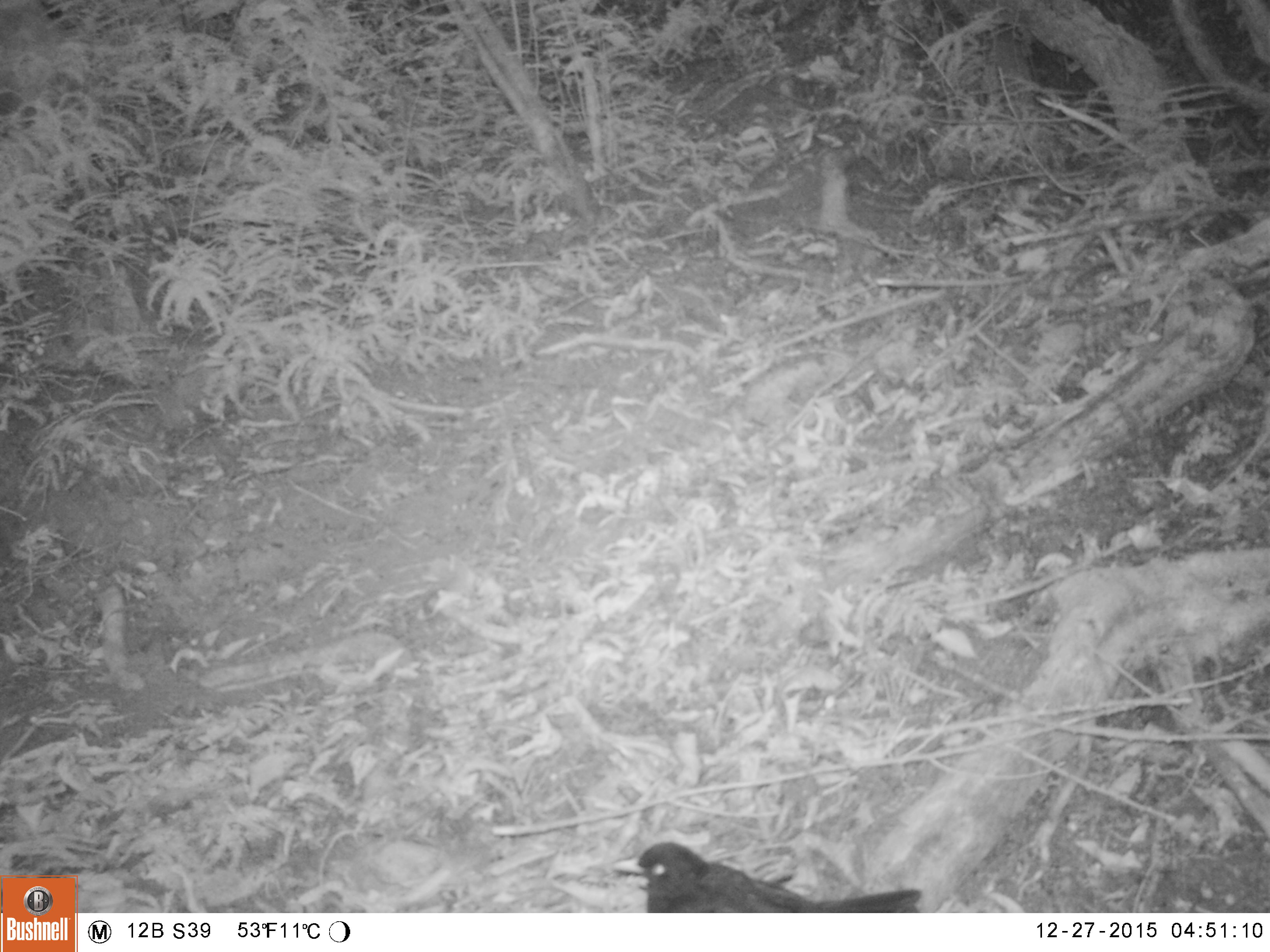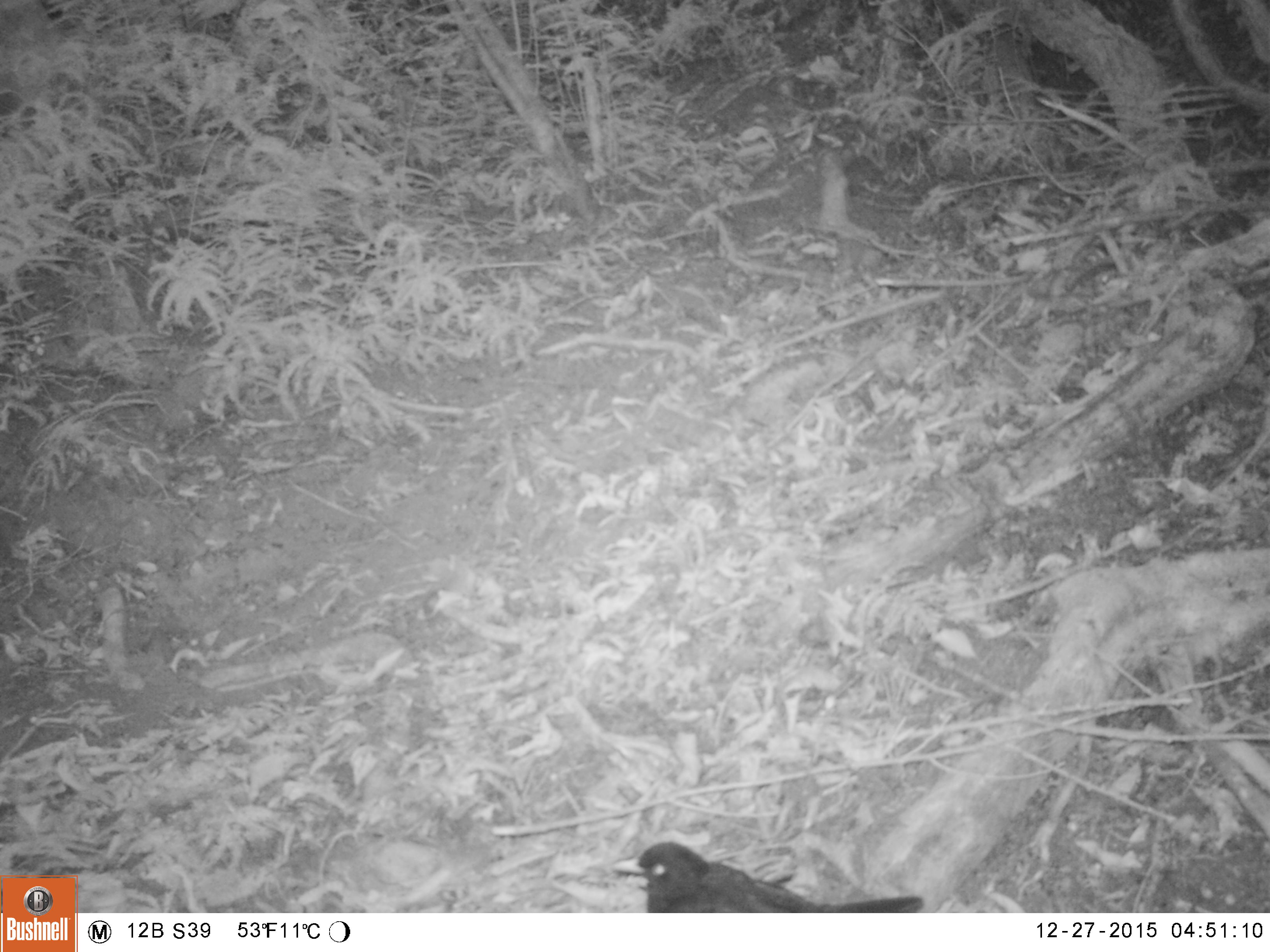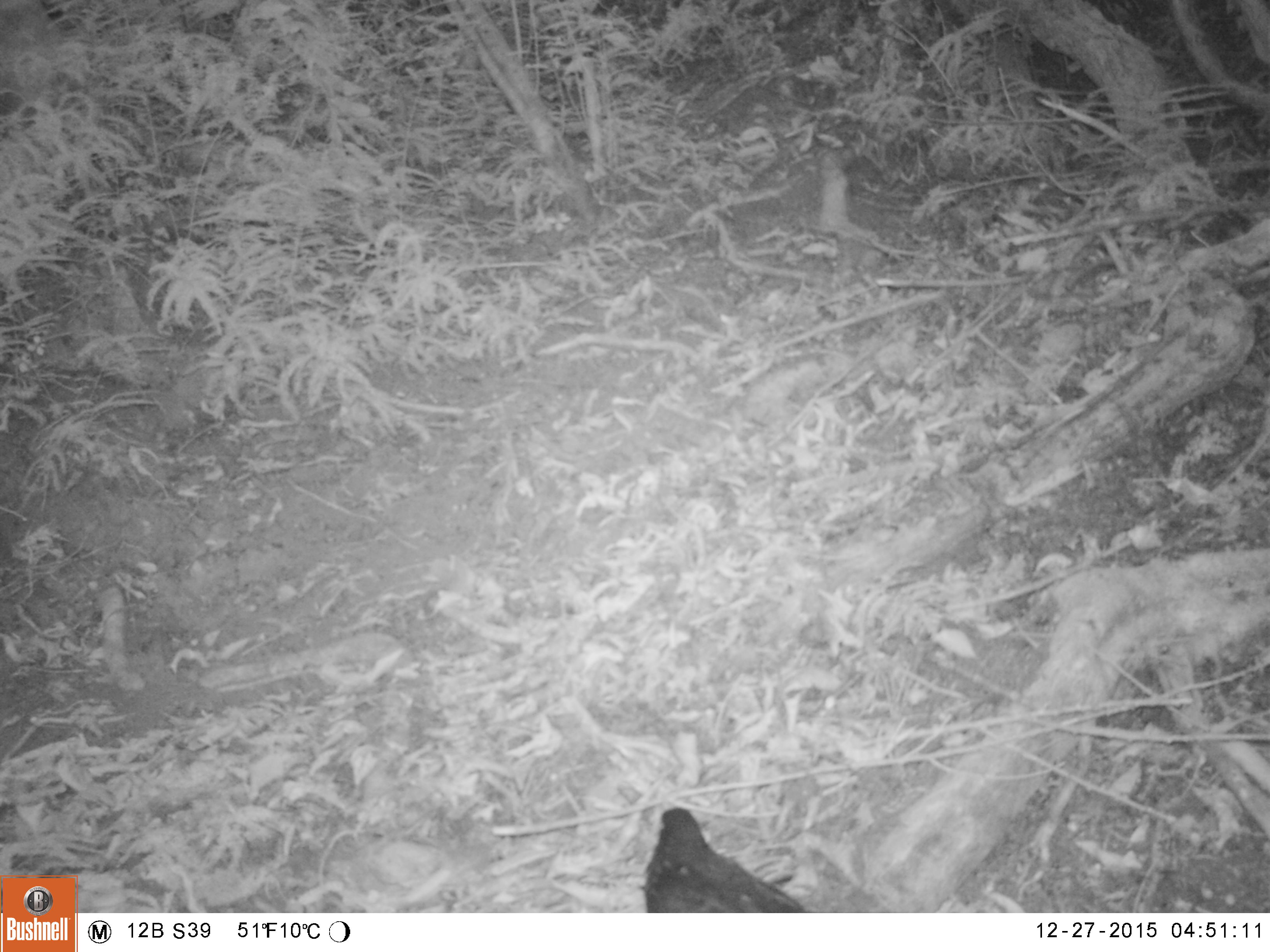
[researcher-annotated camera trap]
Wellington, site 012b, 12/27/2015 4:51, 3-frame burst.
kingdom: Animalia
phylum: Chordata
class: Aves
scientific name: Aves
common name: bird